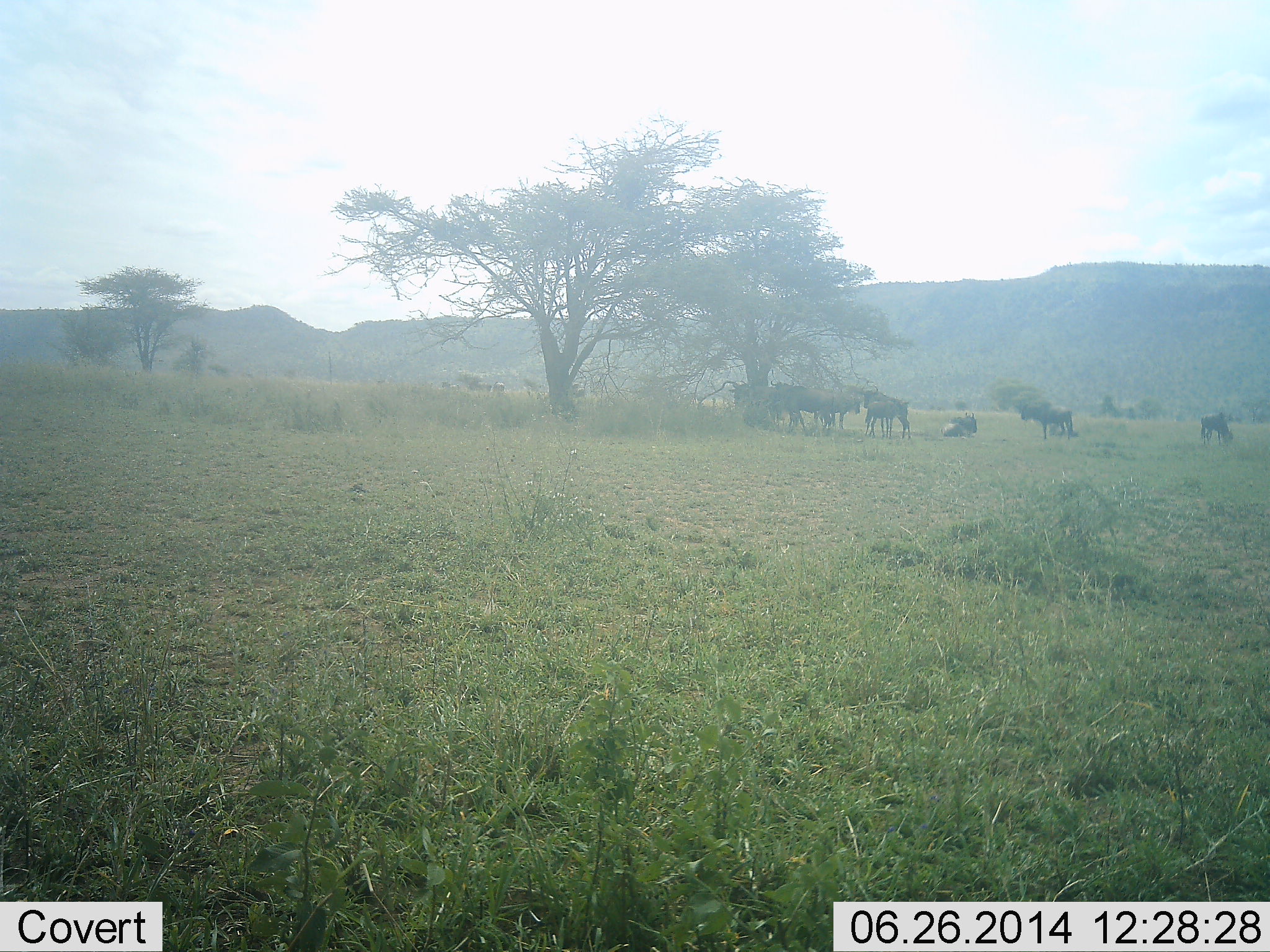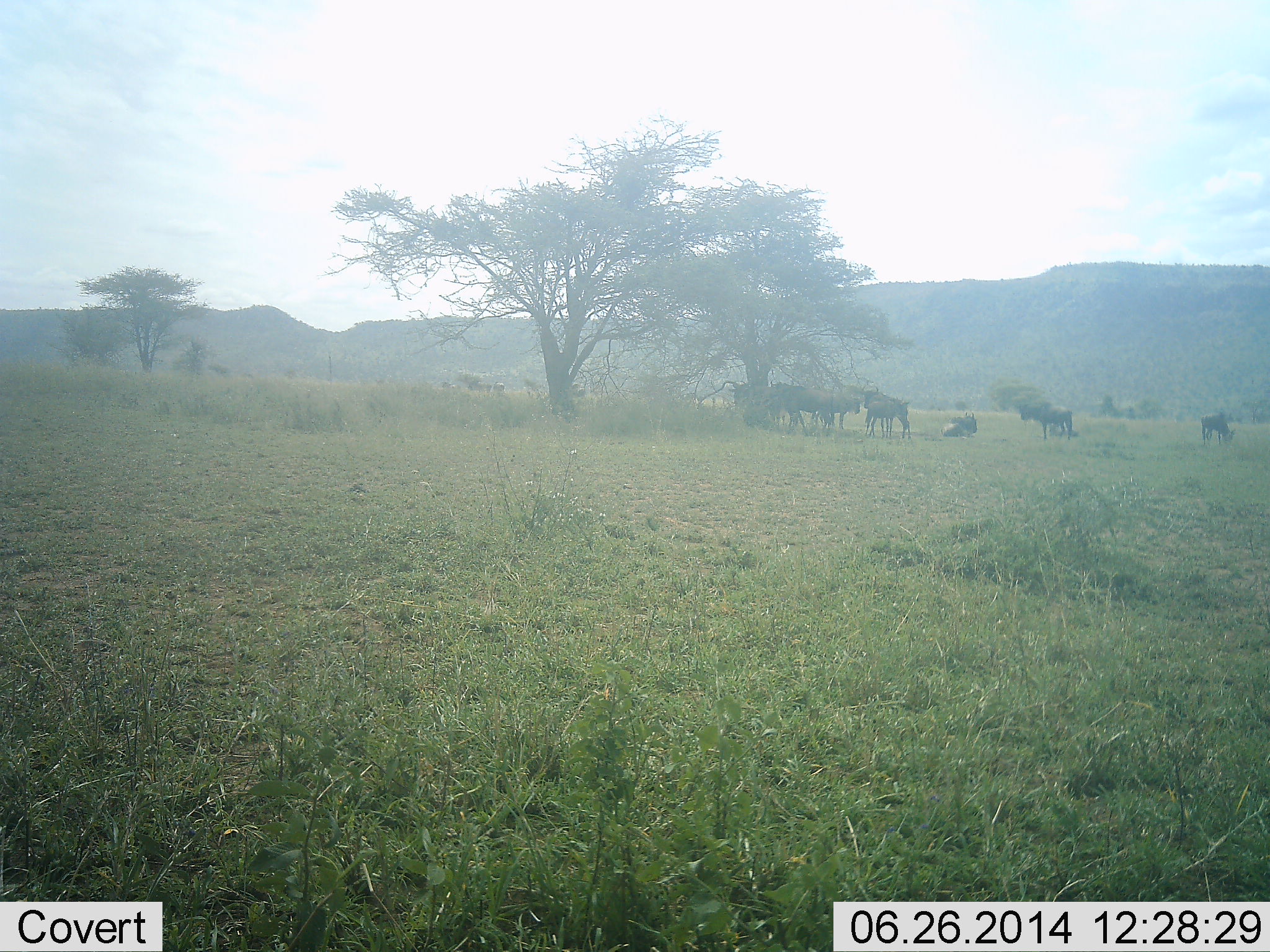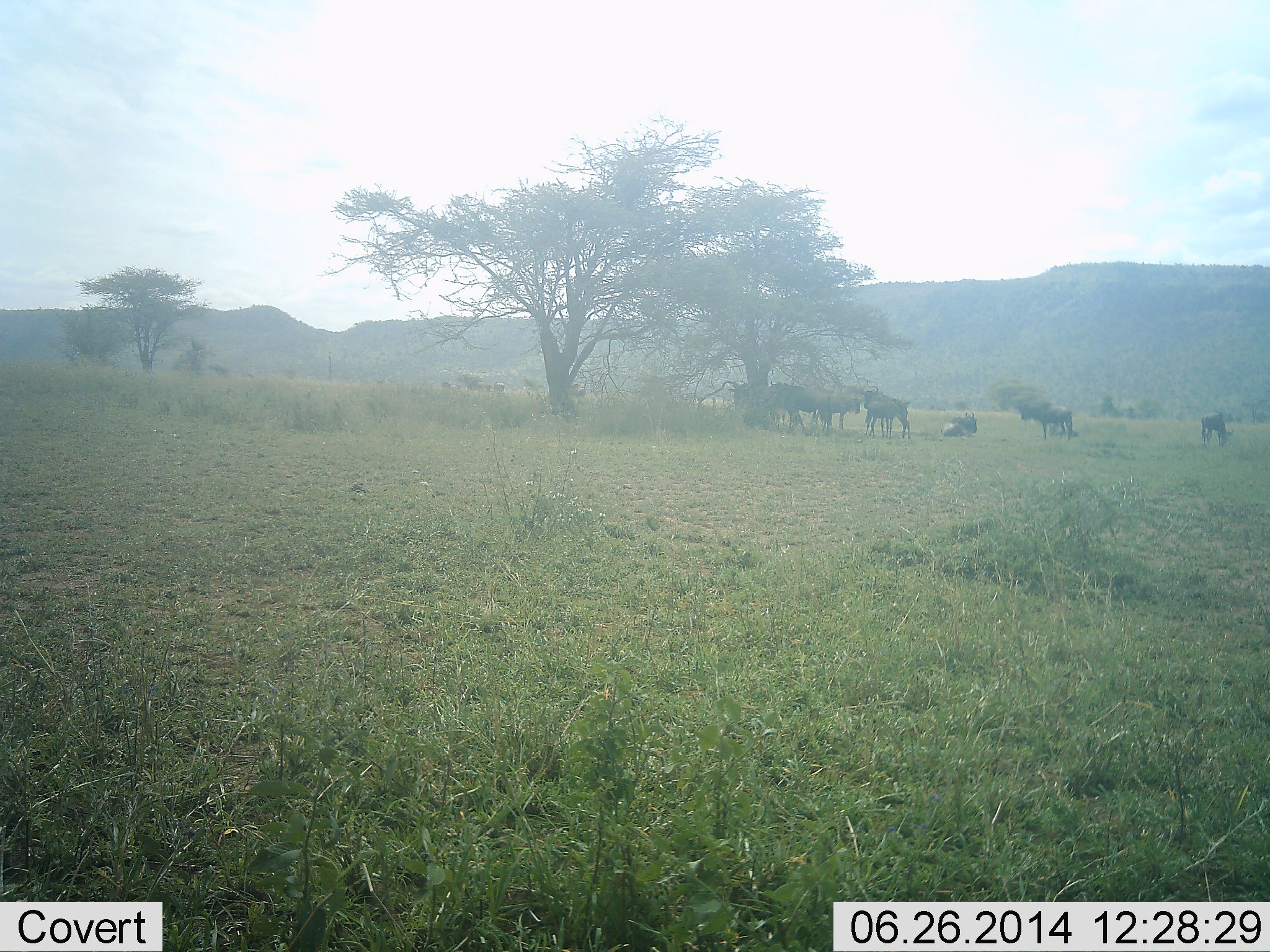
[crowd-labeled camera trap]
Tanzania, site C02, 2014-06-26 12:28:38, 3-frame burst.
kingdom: Animalia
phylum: Chordata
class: Mammalia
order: Artiodactyla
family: Bovidae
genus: Connochaetes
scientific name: Connochaetes taurinus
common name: blue wildebeest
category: wildebeest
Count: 8.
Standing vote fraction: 70%.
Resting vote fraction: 80%.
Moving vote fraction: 0%.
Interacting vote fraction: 10%.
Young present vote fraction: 0%.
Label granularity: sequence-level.